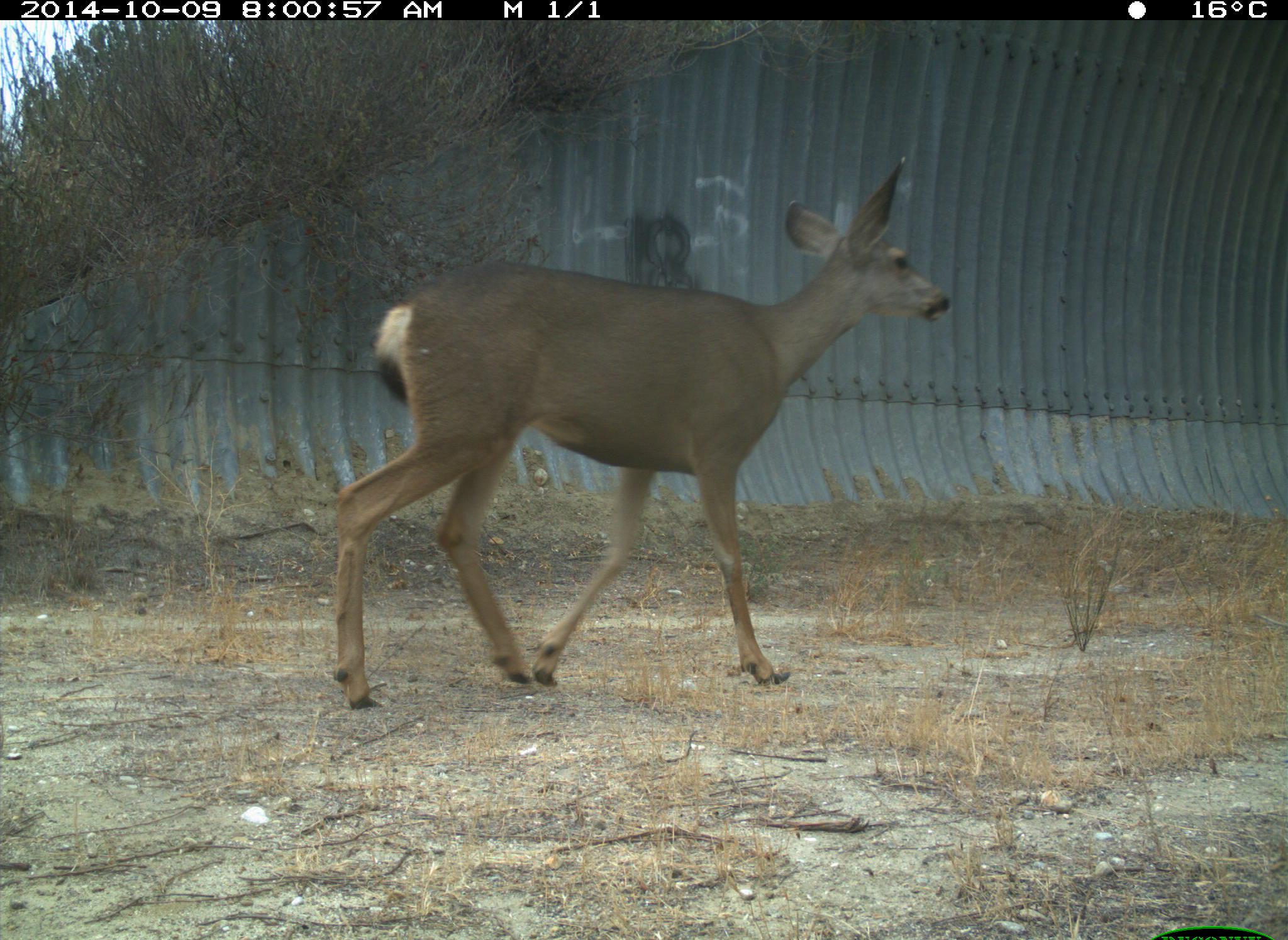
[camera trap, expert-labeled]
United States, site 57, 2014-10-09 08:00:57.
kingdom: Animalia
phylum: Chordata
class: Mammalia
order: Artiodactyla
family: Cervidae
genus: Odocoileus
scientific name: Odocoileus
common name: deer